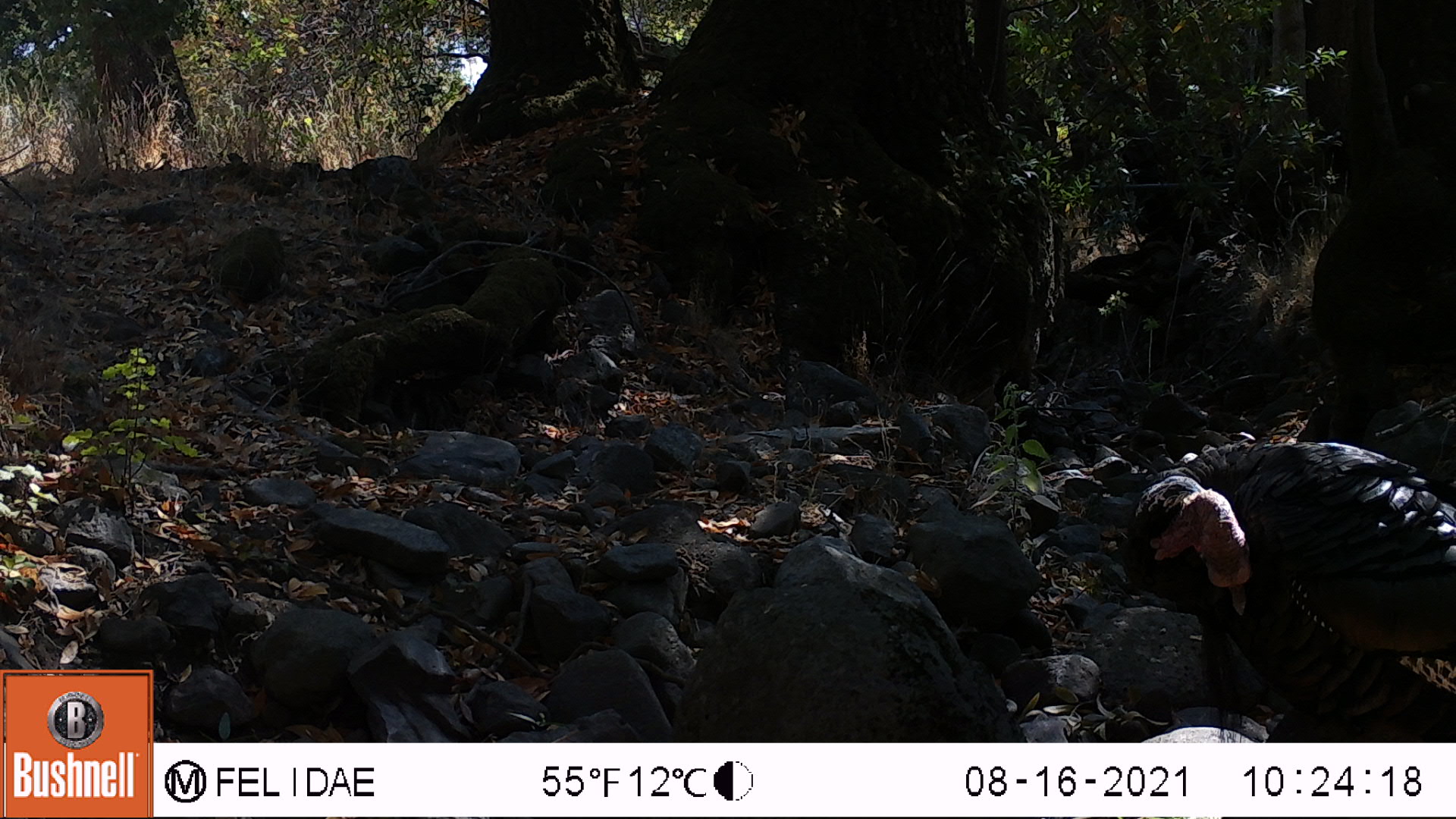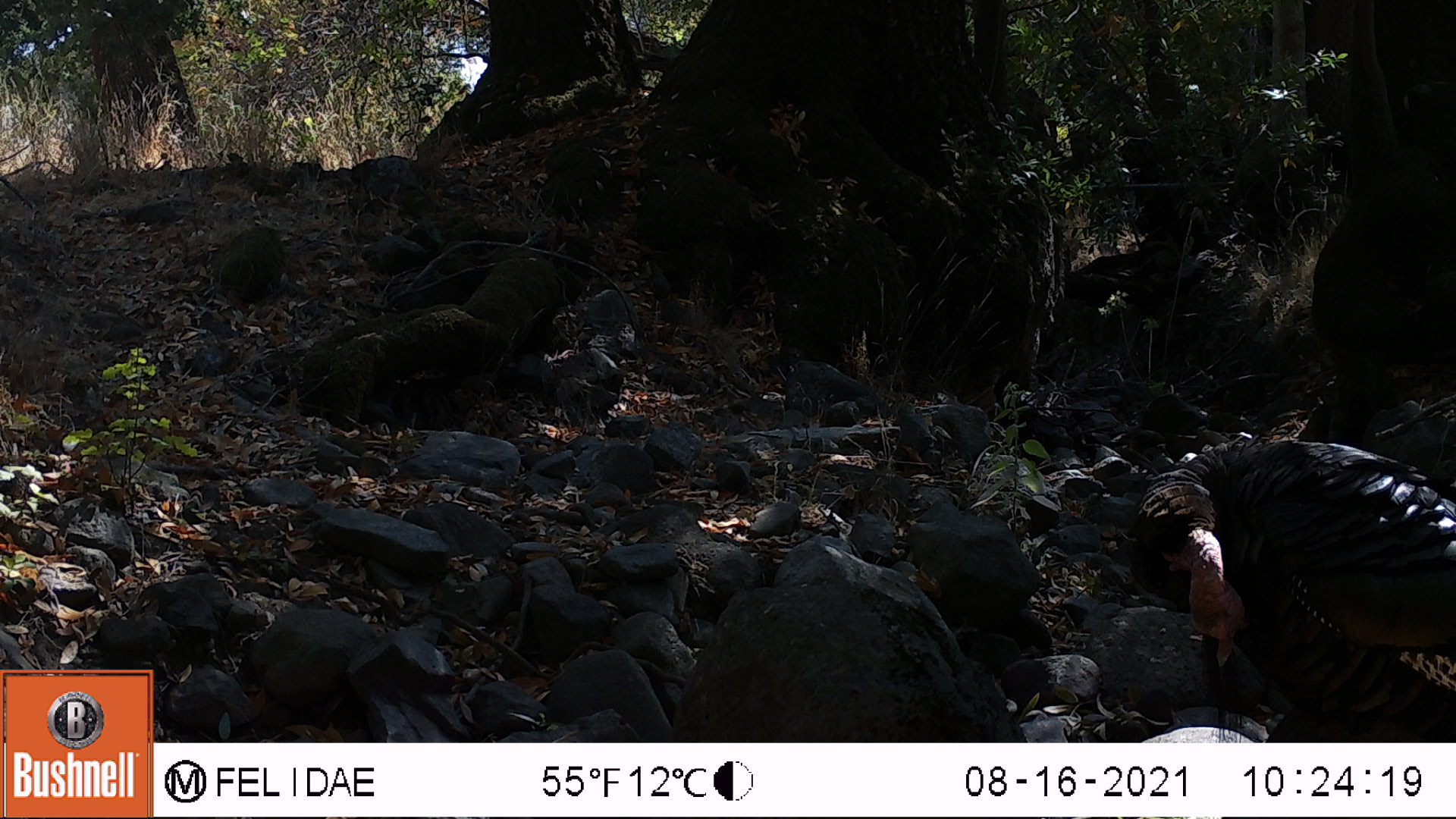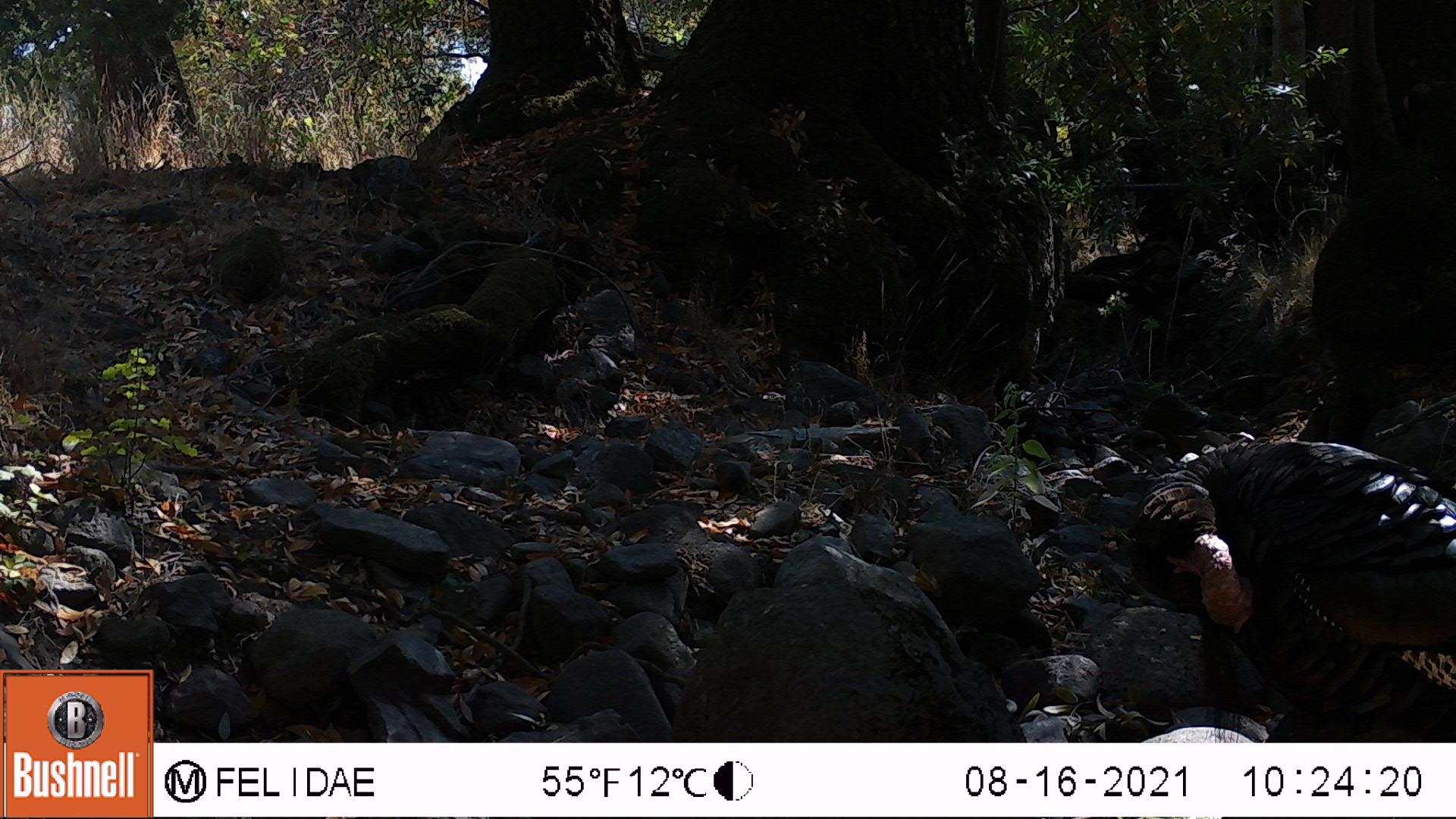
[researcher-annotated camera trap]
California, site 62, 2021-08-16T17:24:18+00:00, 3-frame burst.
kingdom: Animalia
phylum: Chordata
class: Aves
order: Galliformes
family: Phasianidae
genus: Meleagris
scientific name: Meleagris gallopavo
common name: turkey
Turkey (Meleagris gallopavo).